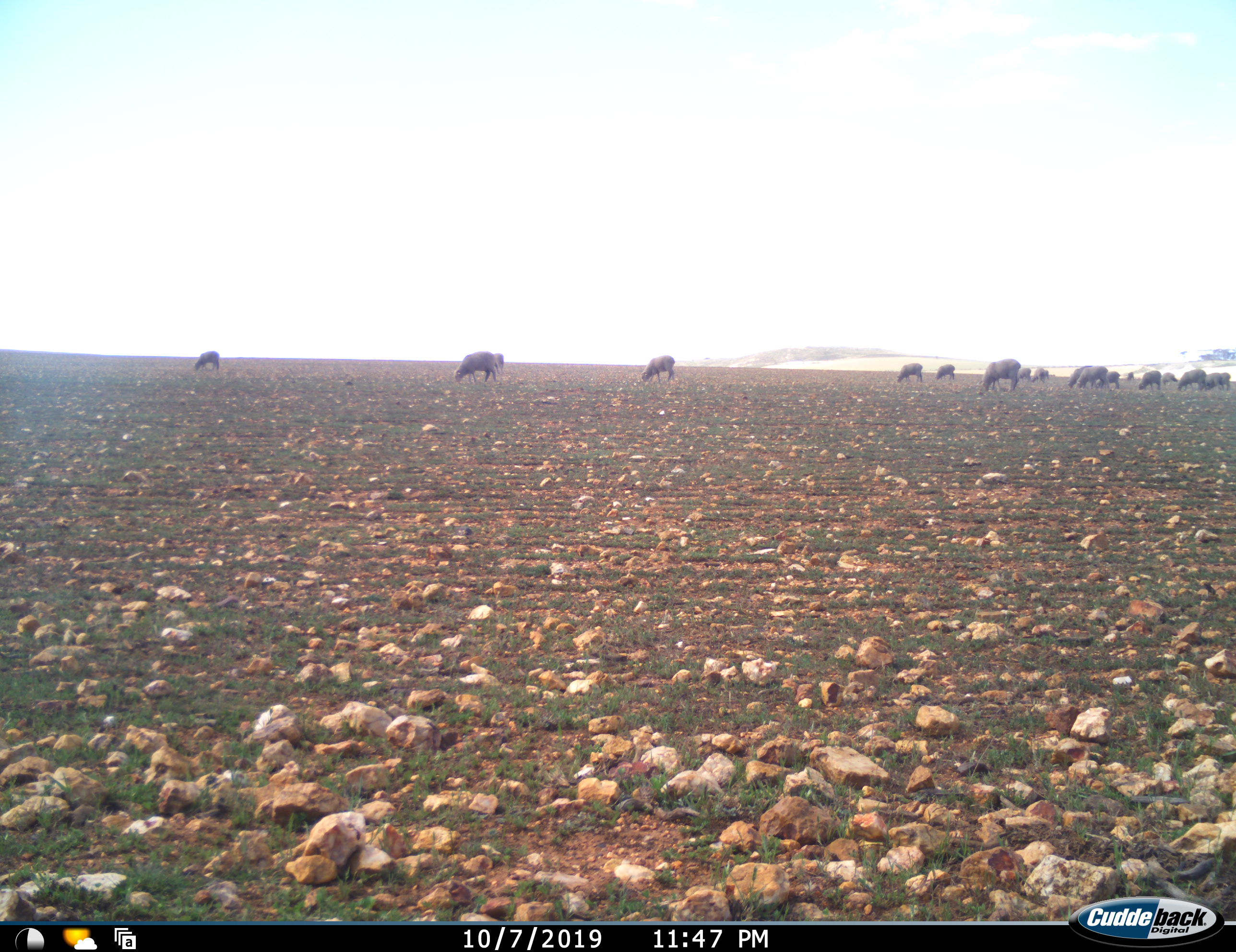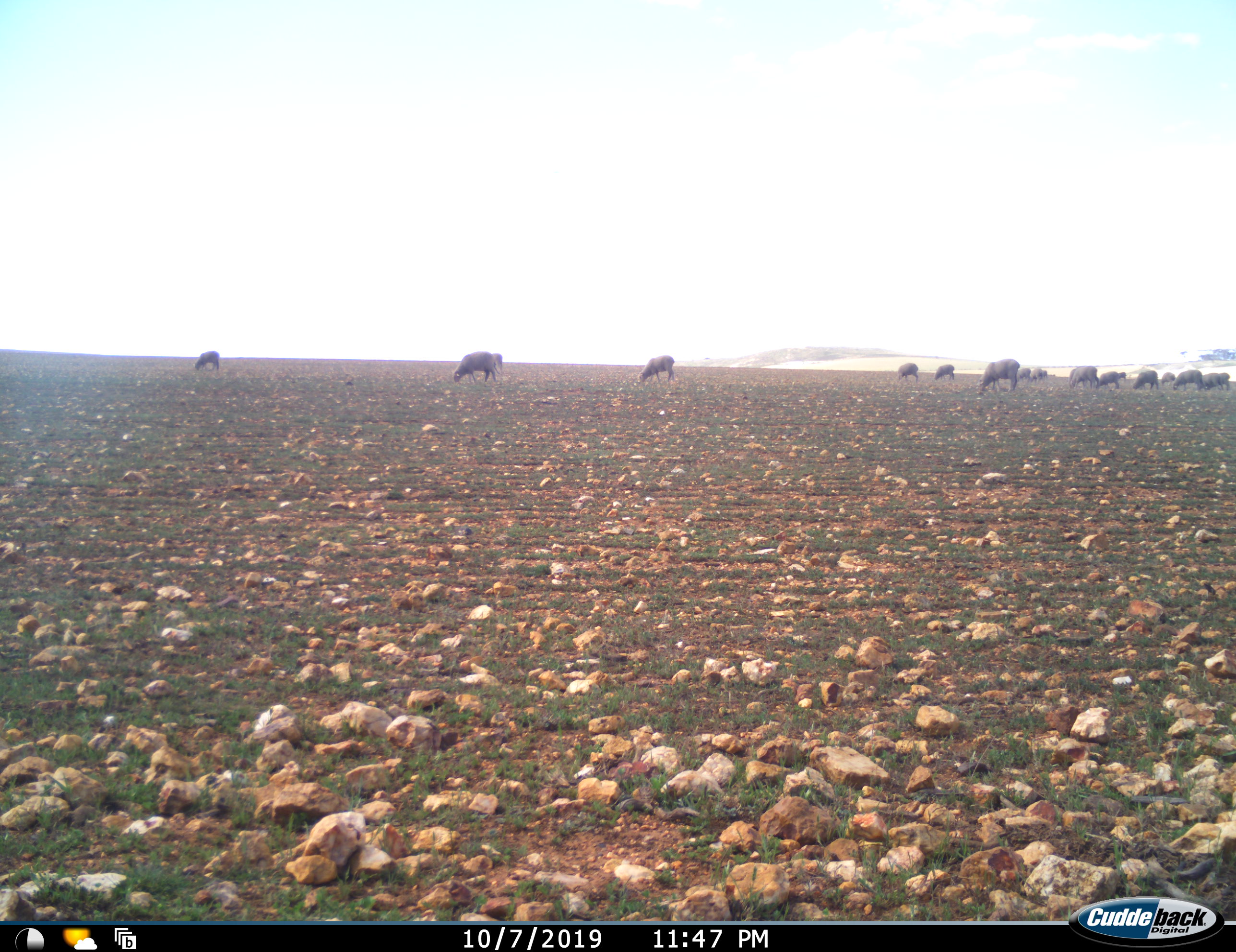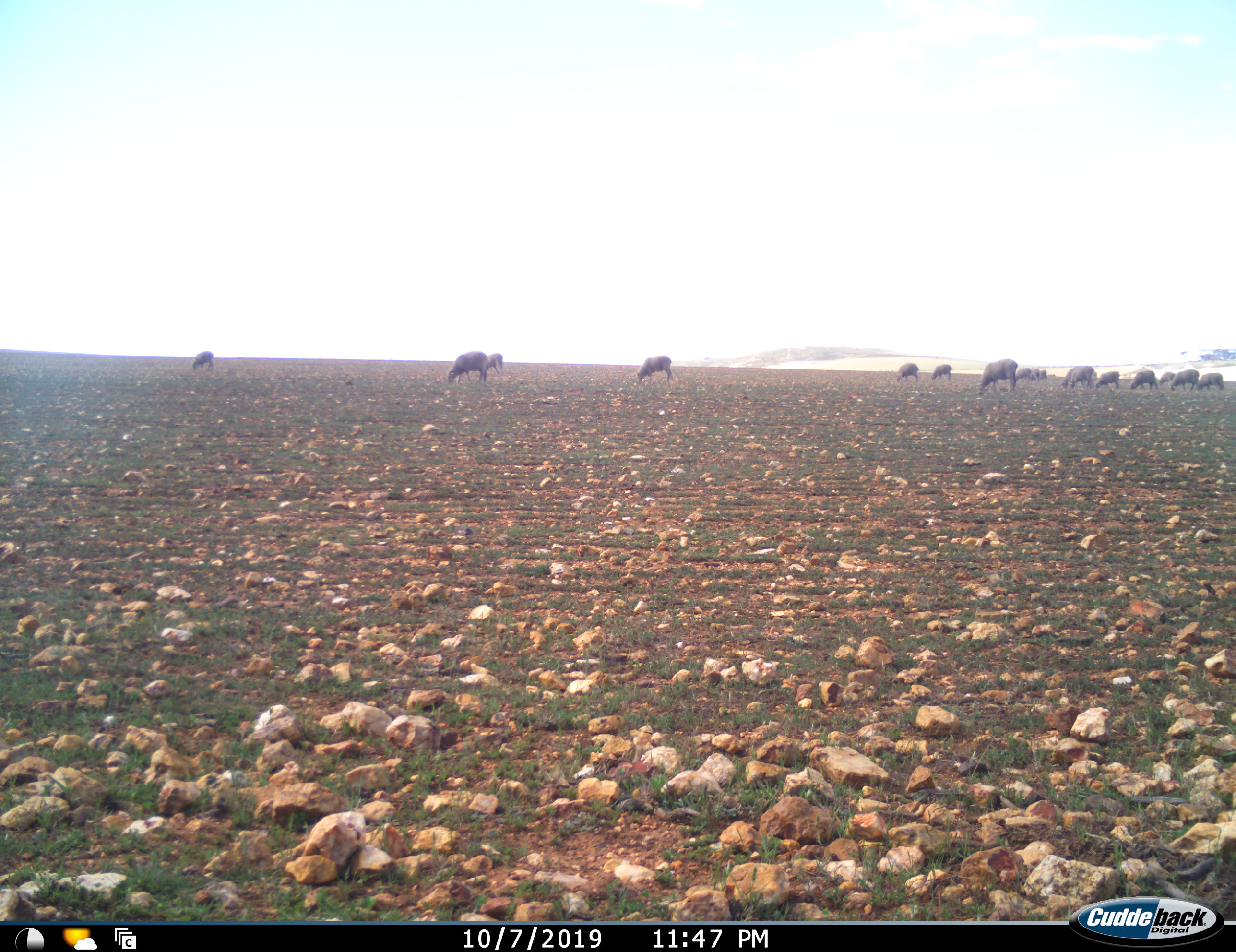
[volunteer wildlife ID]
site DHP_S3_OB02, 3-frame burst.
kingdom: Animalia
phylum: Chordata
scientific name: Vertebrata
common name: domestic animal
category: domesticanimal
Domesticanimal (domestic animal) (Vertebrata), count 11-50. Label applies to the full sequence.